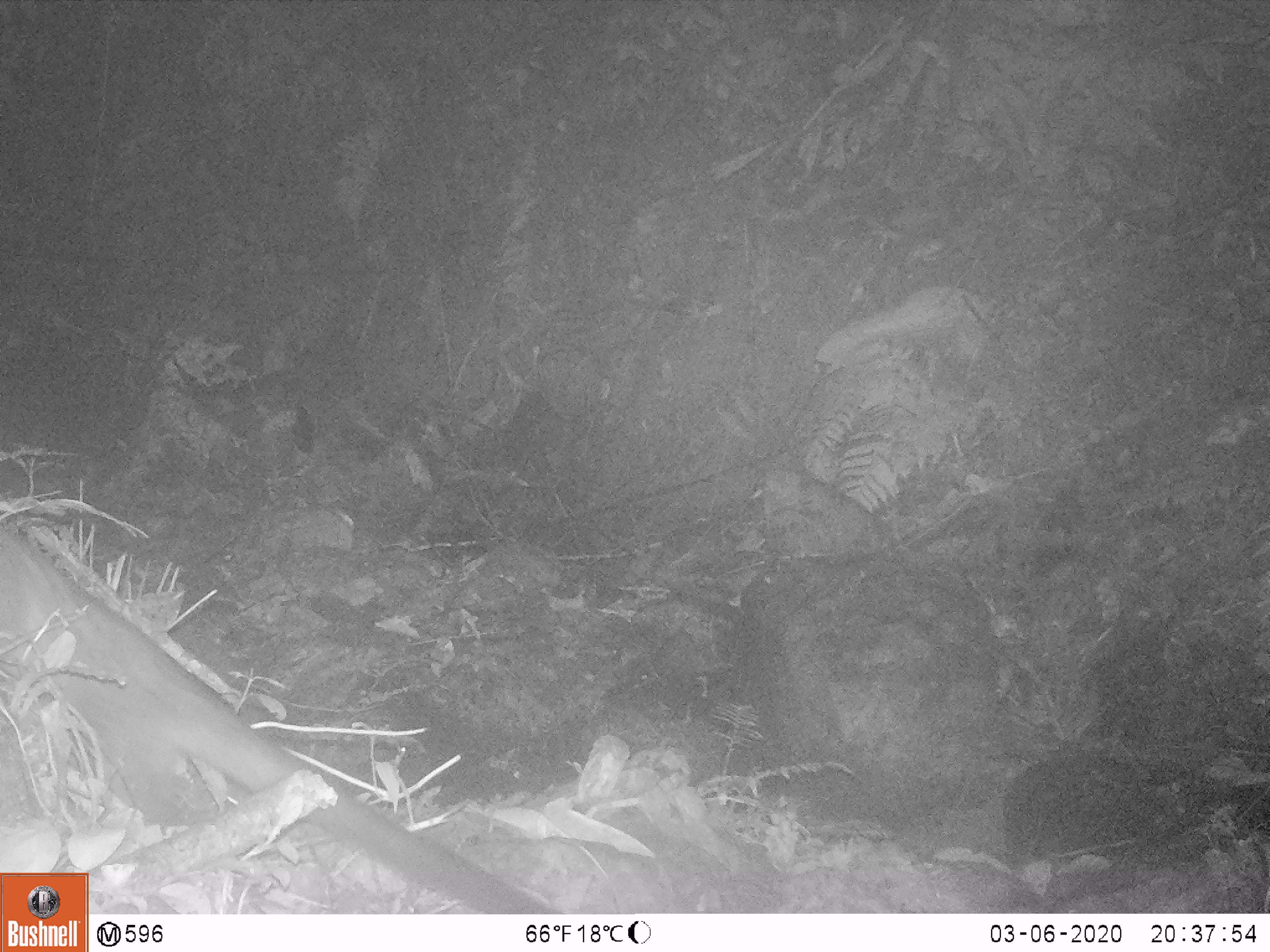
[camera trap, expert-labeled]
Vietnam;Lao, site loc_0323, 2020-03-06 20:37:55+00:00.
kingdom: Animalia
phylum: Chordata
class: Mammalia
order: Carnivora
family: Viverridae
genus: Paradoxurus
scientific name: Paradoxurus hermaphroditus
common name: common palm civet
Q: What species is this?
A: Common palm civet (Paradoxurus hermaphroditus).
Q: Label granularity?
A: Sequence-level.